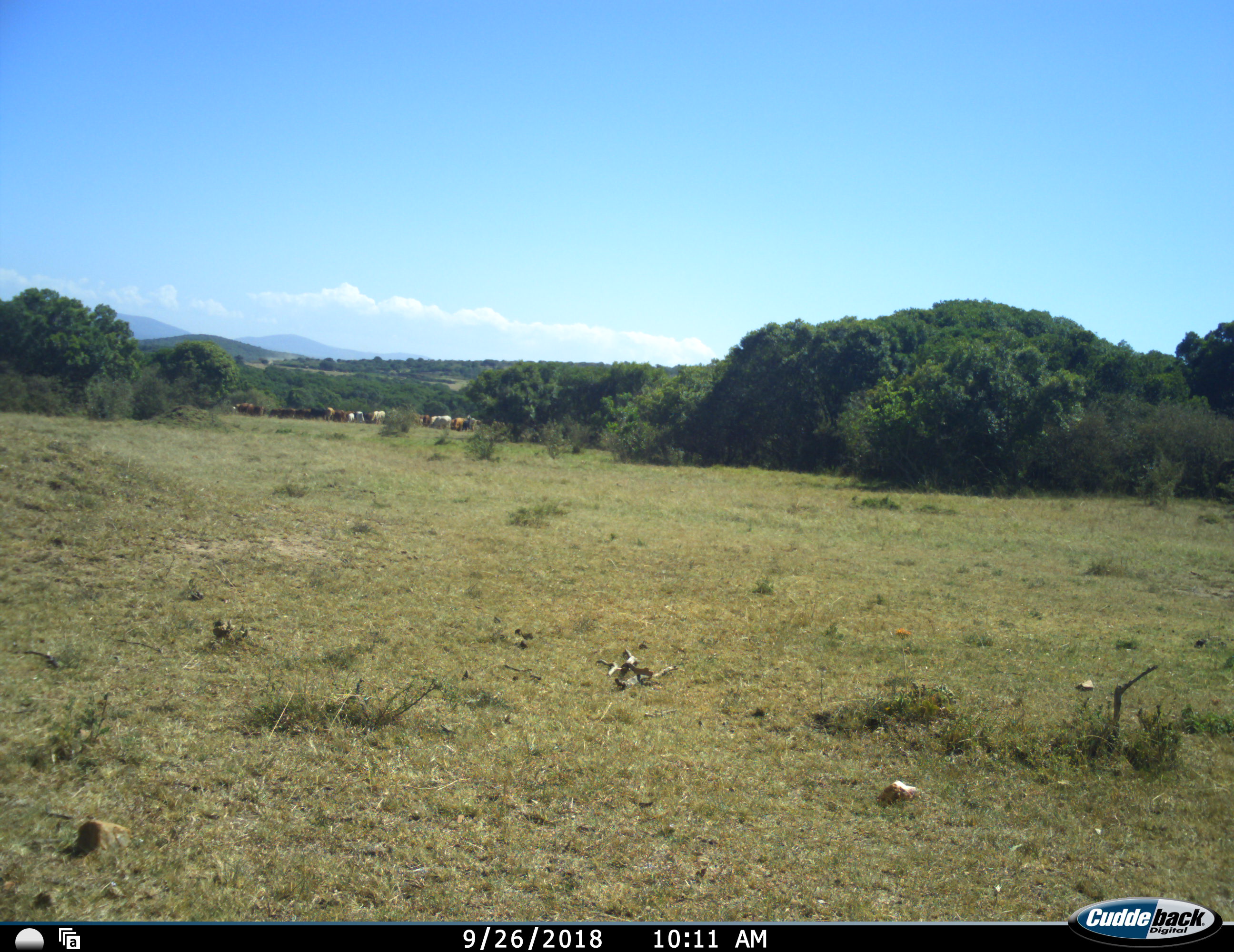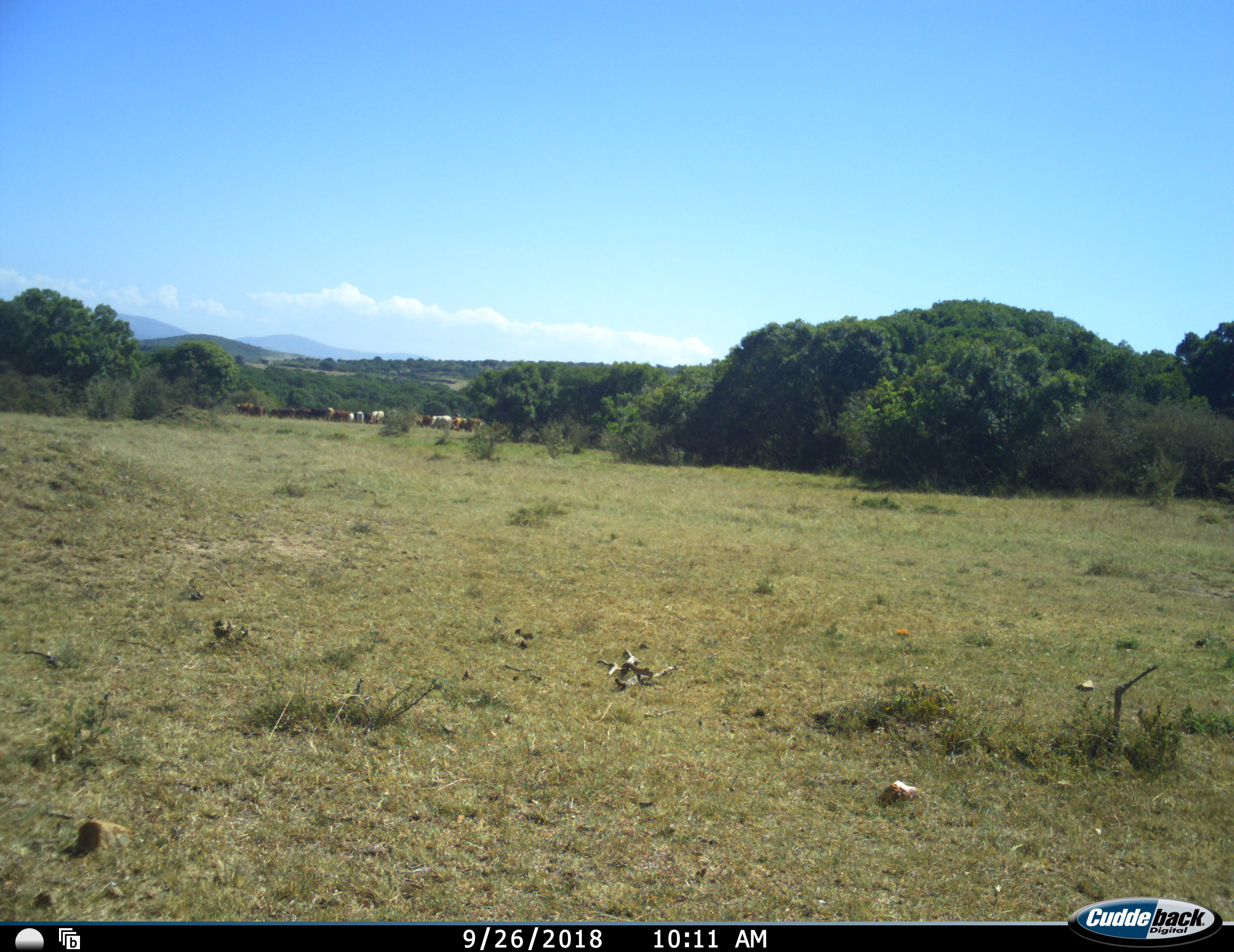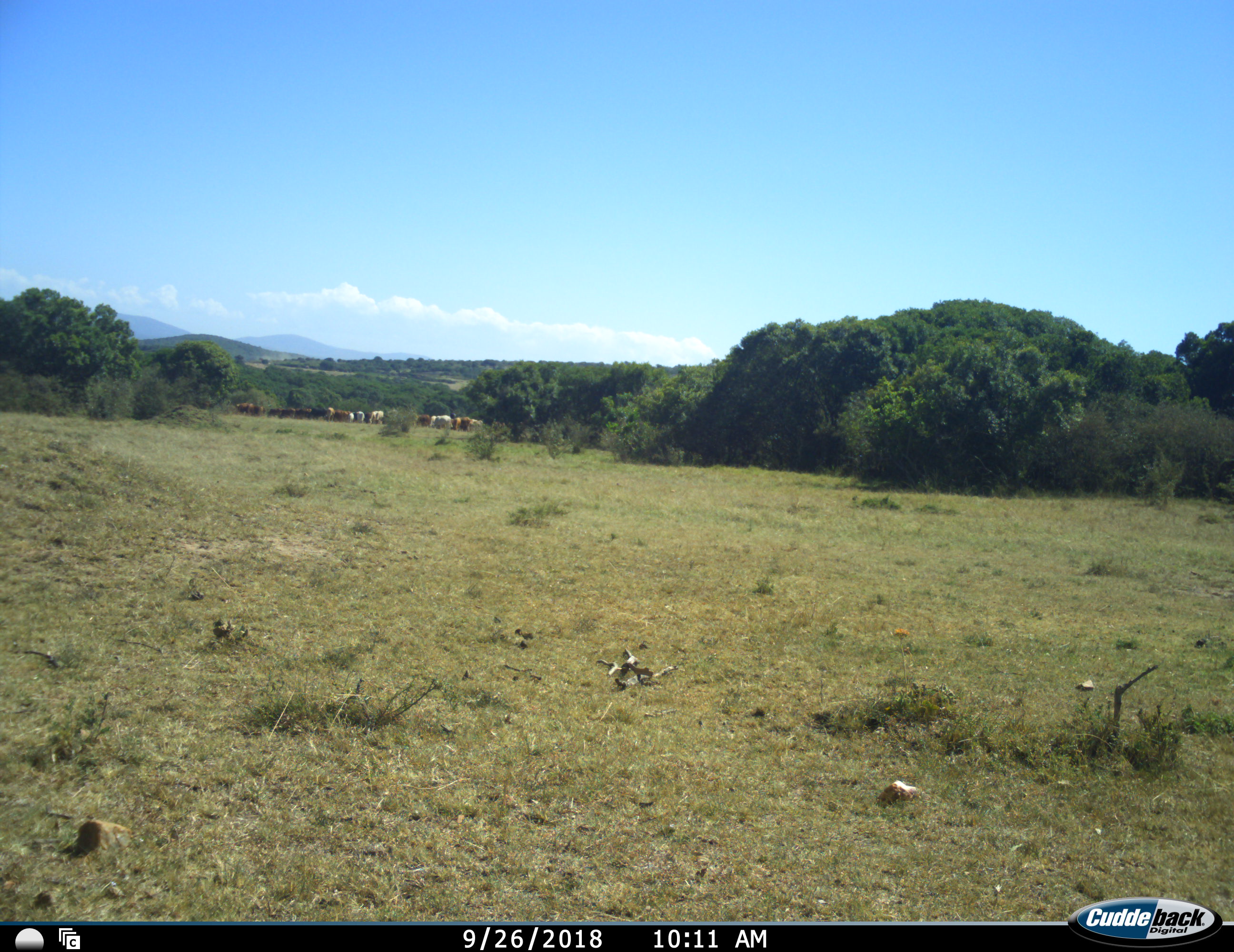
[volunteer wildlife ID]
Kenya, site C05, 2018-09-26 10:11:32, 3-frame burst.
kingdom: Animalia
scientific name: Animalia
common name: animal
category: domesticanimal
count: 11-50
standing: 44%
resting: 0%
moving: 33%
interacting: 11%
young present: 0%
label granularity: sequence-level